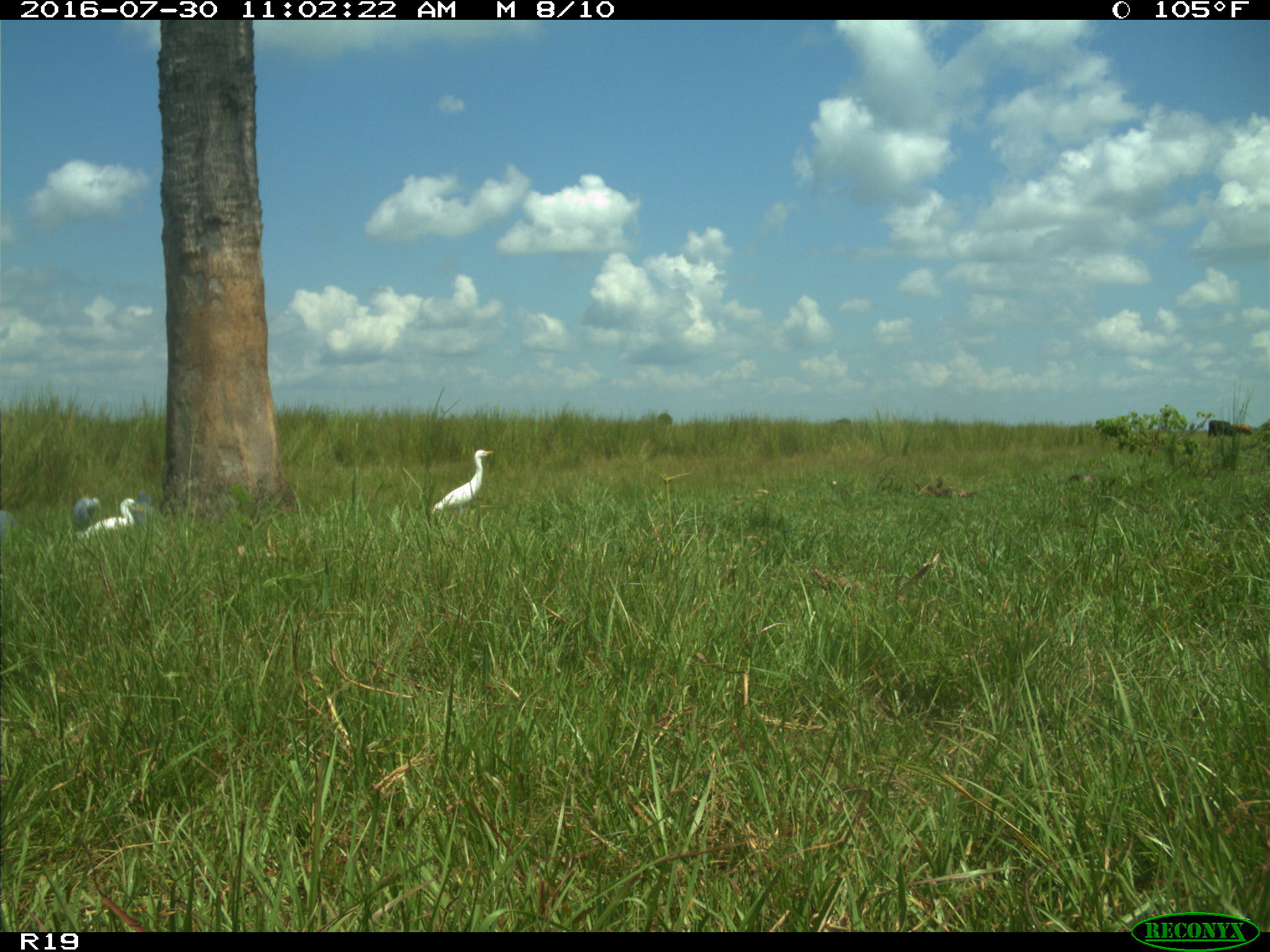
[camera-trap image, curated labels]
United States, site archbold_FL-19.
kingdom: Animalia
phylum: Chordata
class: Aves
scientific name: Aves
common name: birds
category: unidentified bird